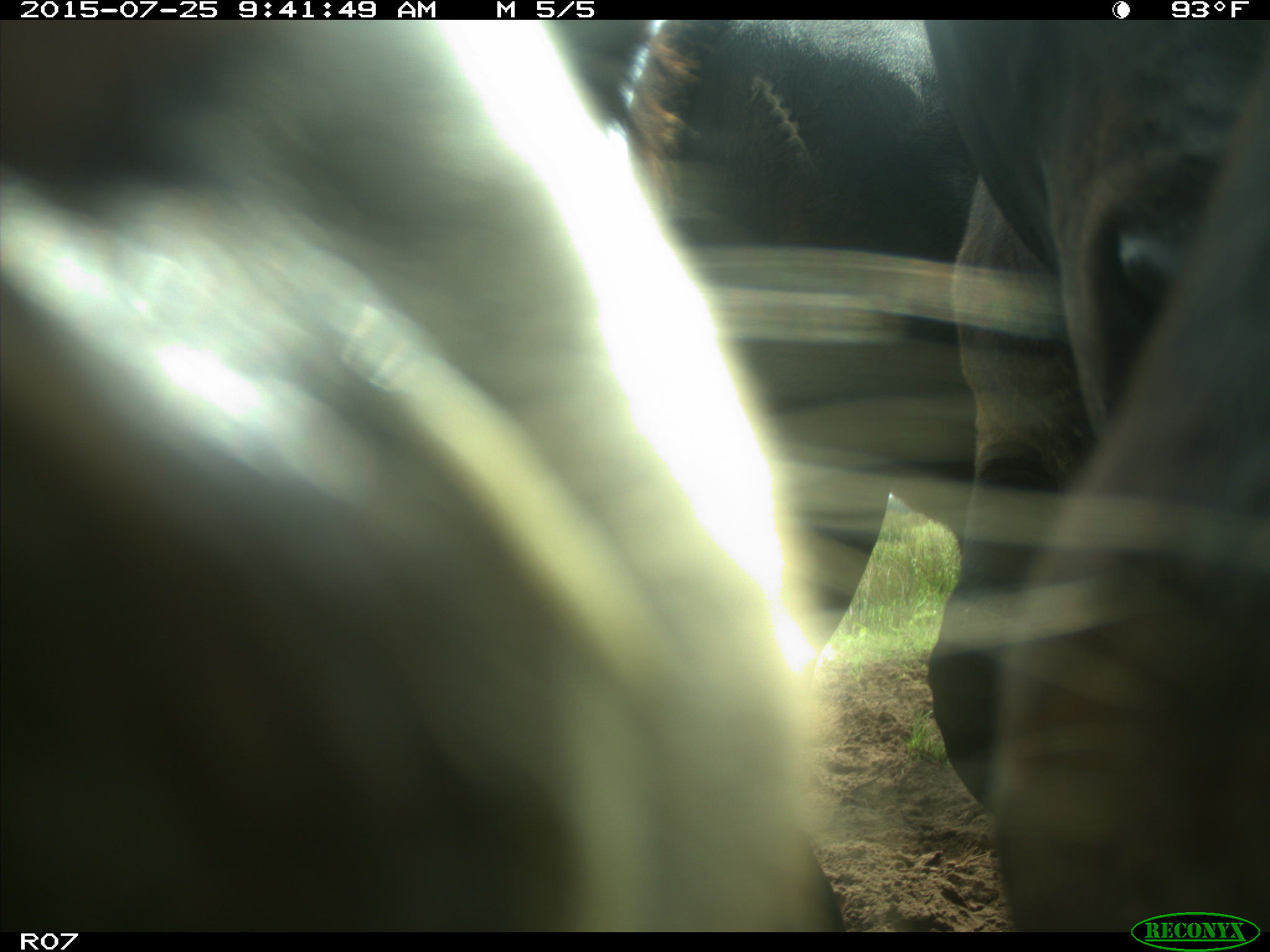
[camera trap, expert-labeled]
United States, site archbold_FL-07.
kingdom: Animalia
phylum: Chordata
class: Mammalia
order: Artiodactyla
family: Bovidae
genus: Bos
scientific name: Bos taurus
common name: domestic cow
Bos taurus (domestic cow).